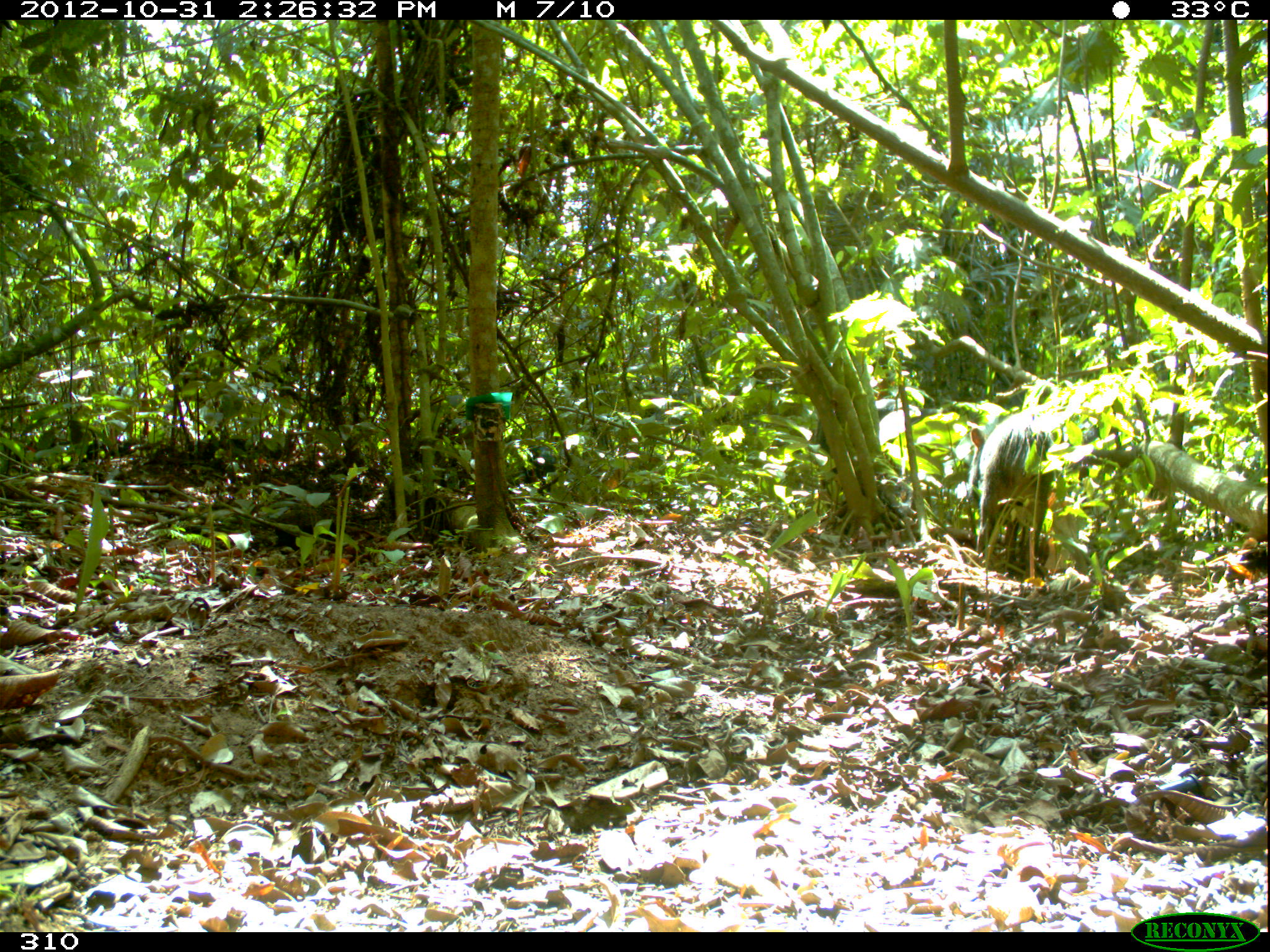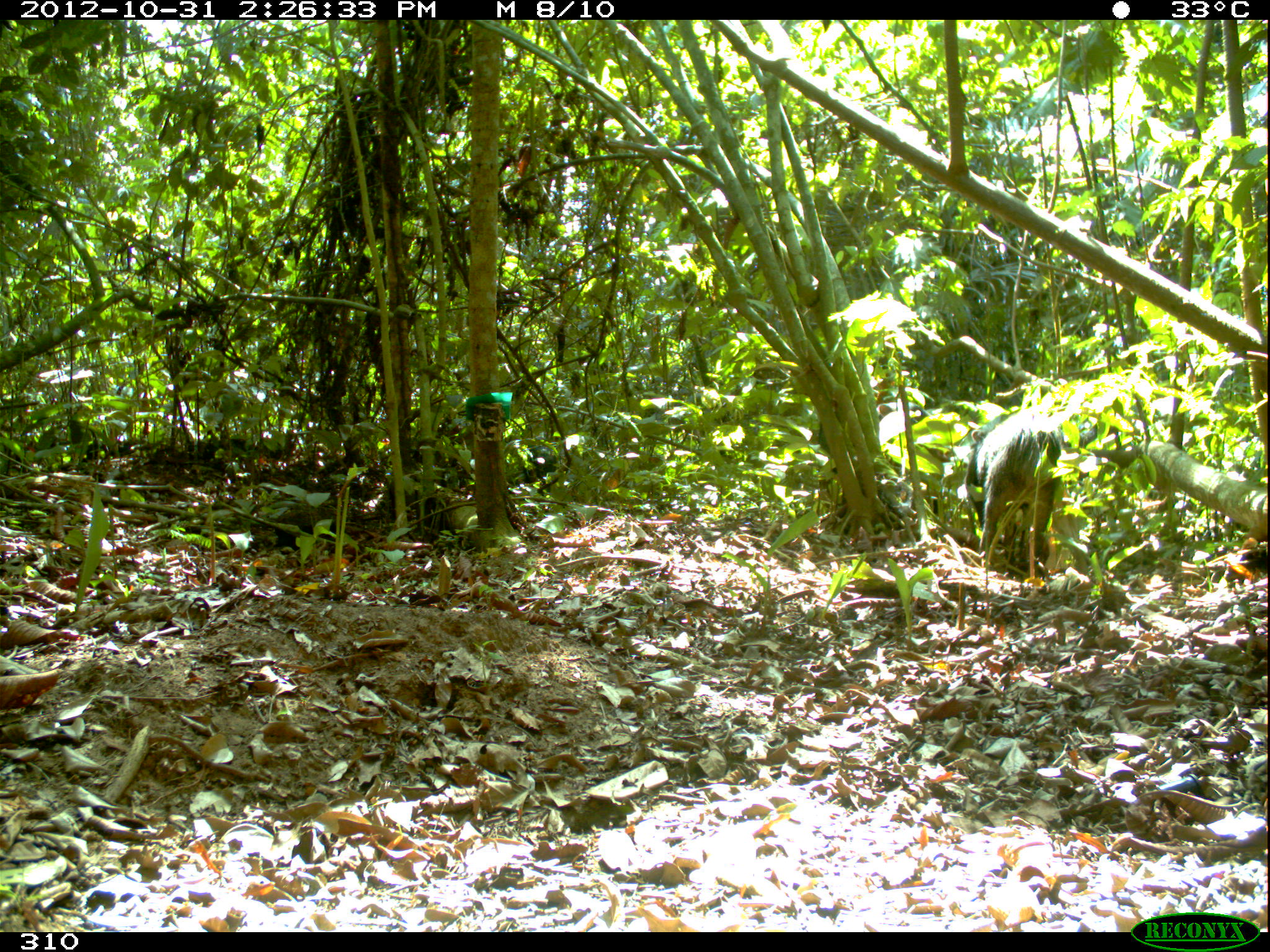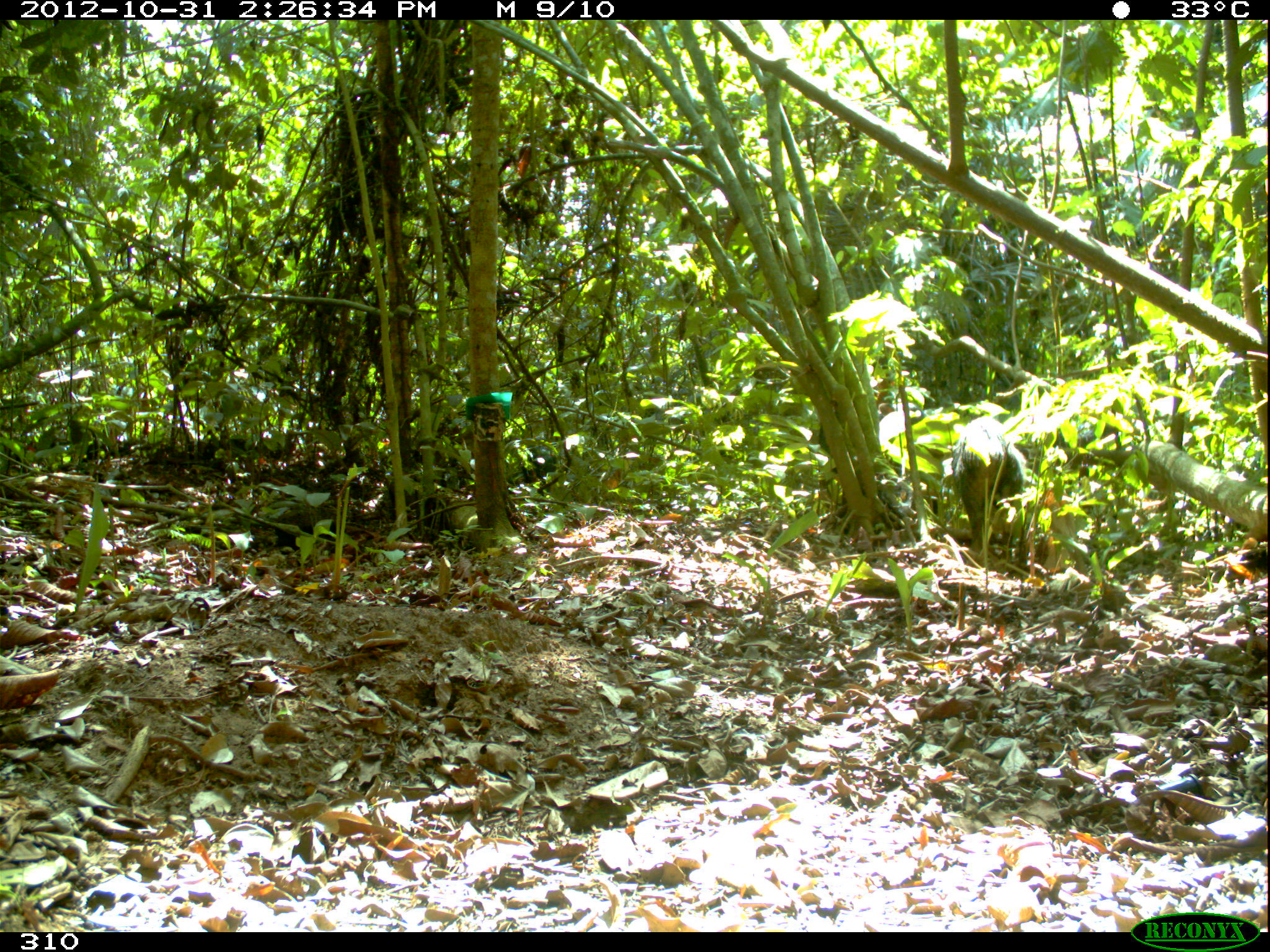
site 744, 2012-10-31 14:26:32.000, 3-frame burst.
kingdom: Animalia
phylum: Chordata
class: Mammalia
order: Artiodactyla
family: Tayassuidae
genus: Tayassu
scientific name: Tayassu pecari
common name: white-lipped peccary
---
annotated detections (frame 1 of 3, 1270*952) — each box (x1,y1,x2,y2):
tayassu pecari: (965,410,1055,571)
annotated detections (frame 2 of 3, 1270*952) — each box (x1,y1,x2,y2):
tayassu pecari: (965,413,1061,577); (523,445,556,485)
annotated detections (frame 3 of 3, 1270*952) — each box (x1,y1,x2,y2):
tayassu pecari: (951,417,1024,561)